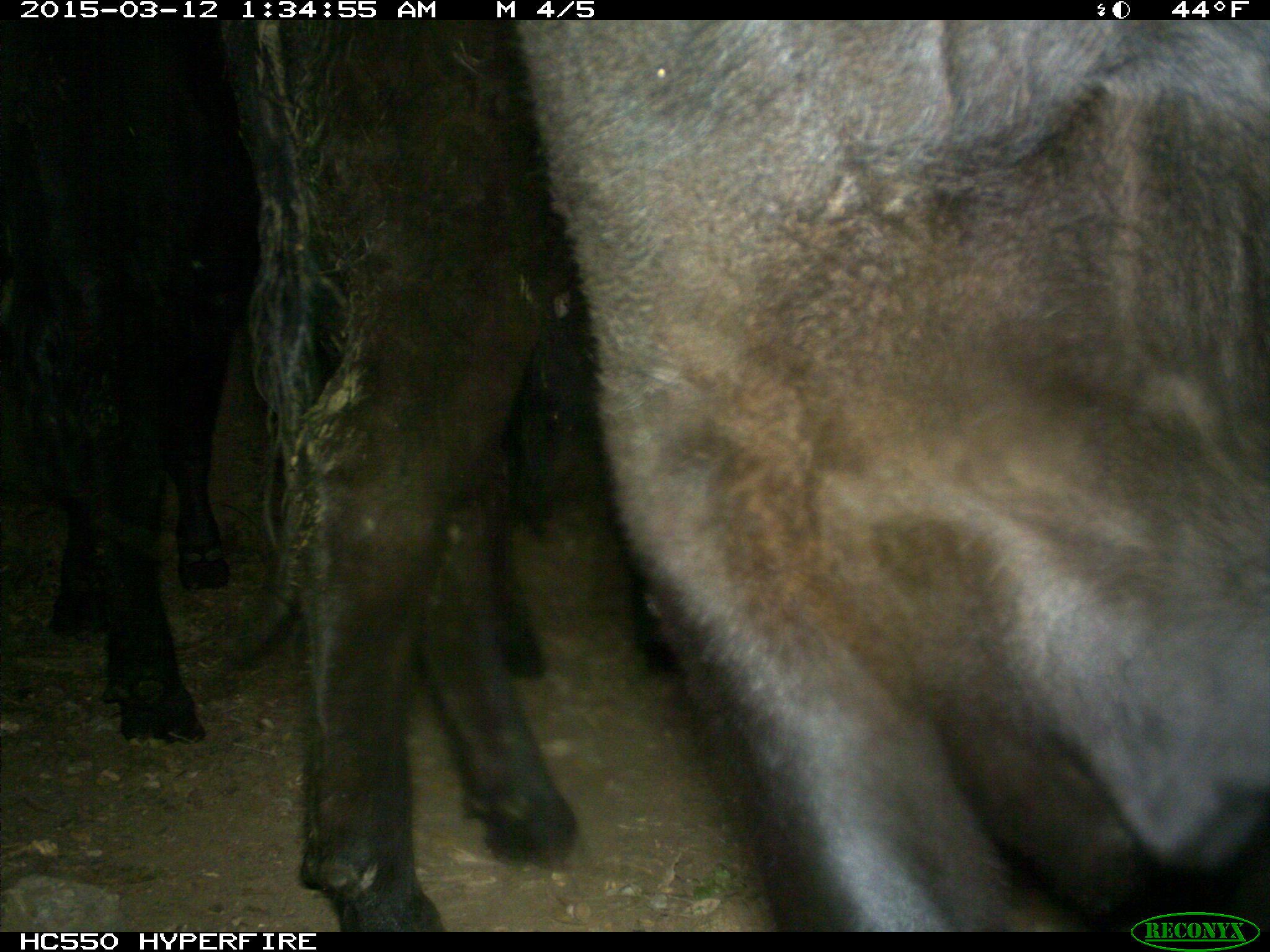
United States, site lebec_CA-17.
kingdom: Animalia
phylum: Chordata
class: Mammalia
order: Artiodactyla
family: Bovidae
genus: Bos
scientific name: Bos taurus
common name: domestic cow